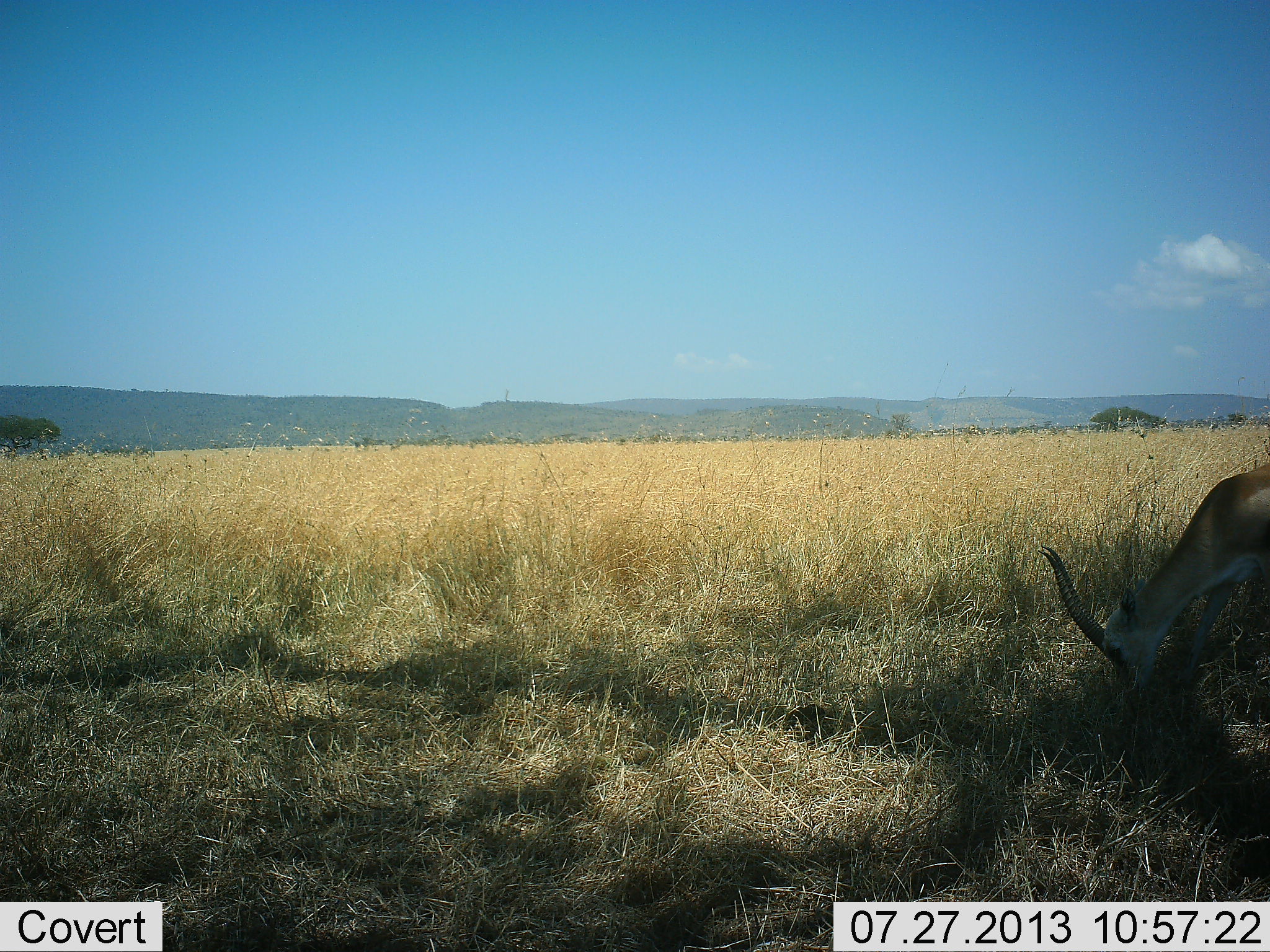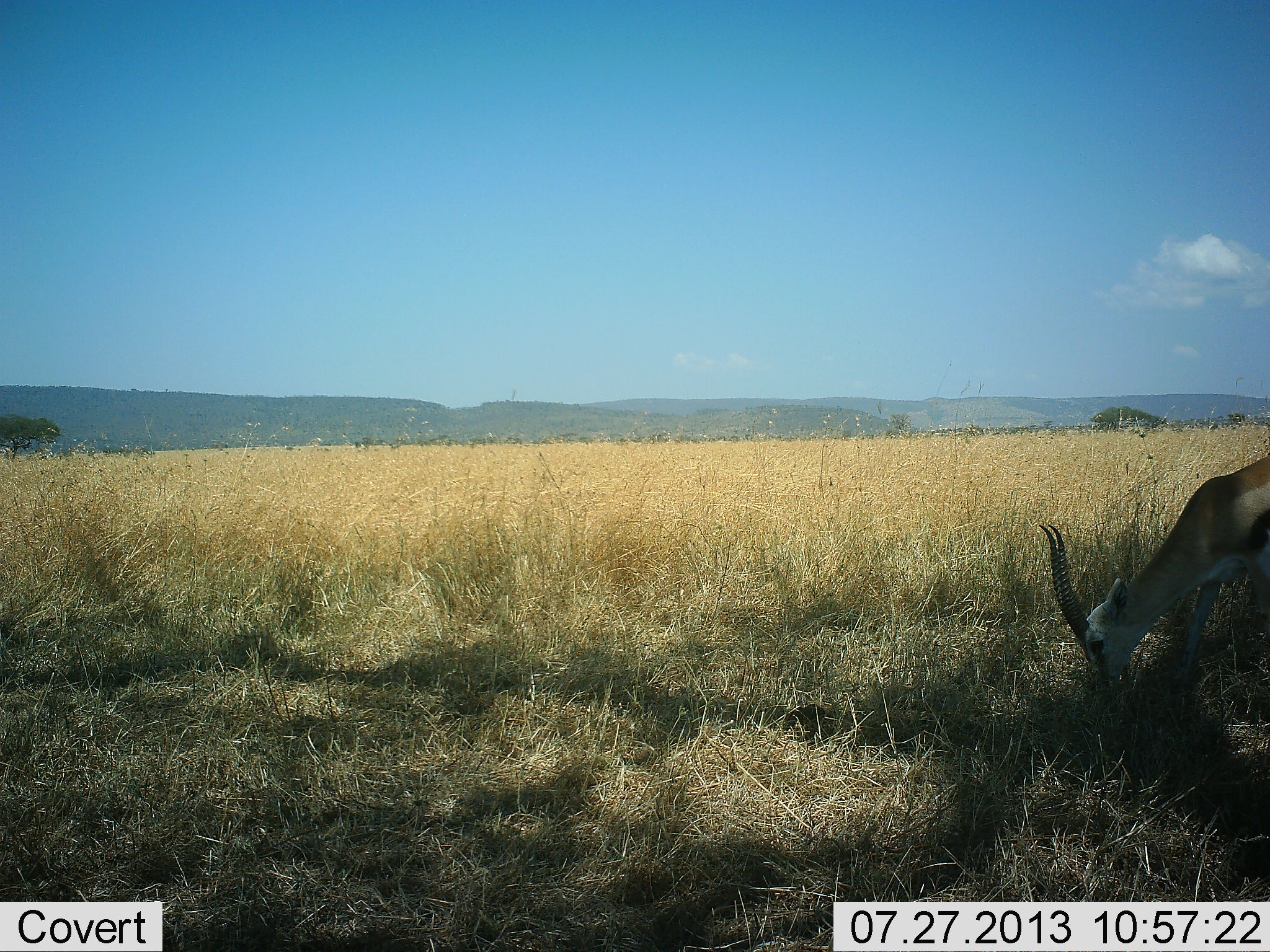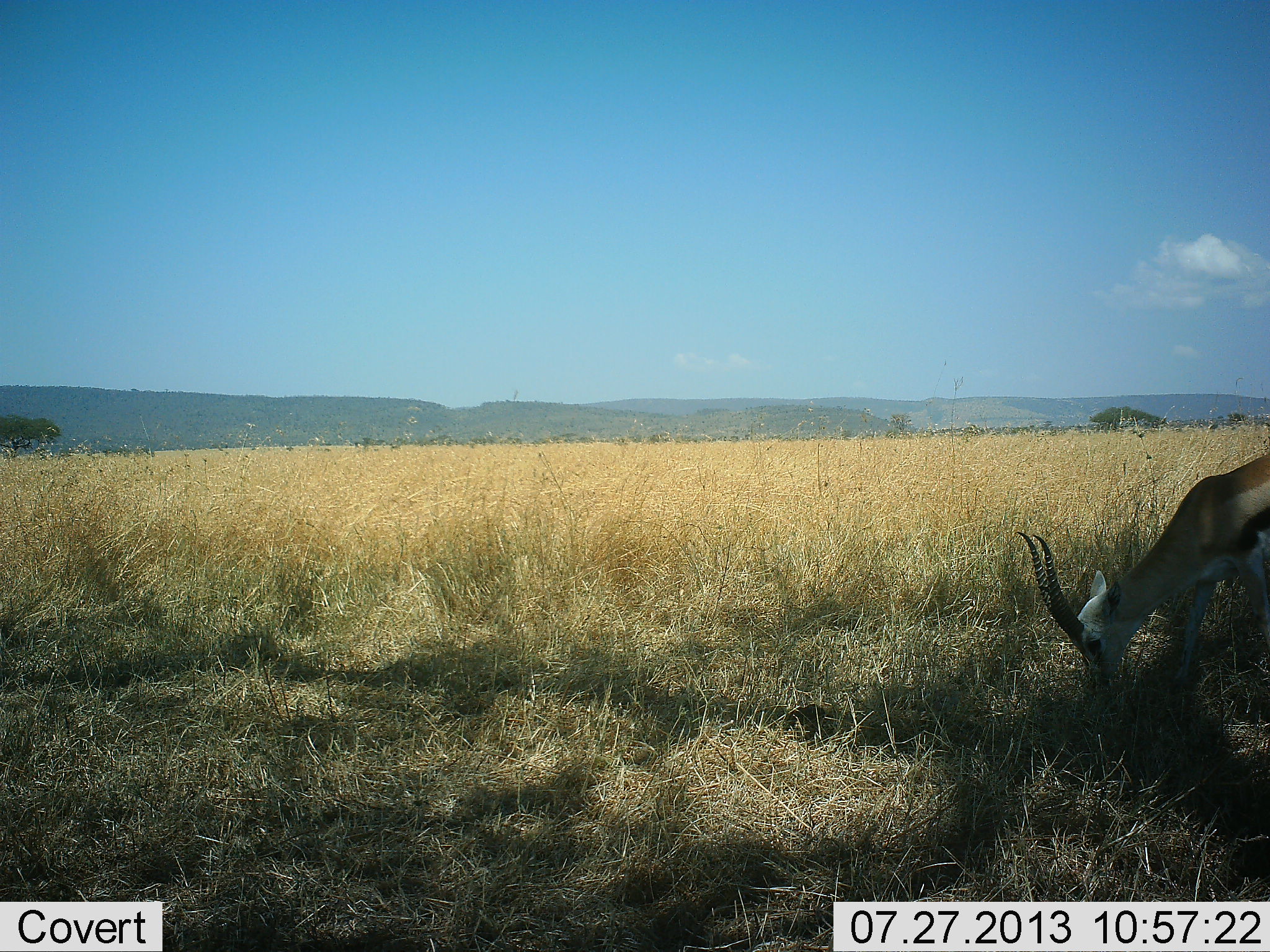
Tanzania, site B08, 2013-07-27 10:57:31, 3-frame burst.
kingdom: Animalia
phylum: Chordata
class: Mammalia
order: Artiodactyla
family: Bovidae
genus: Eudorcas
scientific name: Eudorcas thomsonii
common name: thomson's gazelle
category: gazellethomsons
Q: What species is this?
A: Gazellethomsons (thomson's gazelle) (Eudorcas thomsonii).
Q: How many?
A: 1.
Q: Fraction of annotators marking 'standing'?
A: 0%.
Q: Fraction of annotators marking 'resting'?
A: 0%.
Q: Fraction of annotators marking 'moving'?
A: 10%.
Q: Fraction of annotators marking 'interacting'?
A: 0%.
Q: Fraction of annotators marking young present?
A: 0%.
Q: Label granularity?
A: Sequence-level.